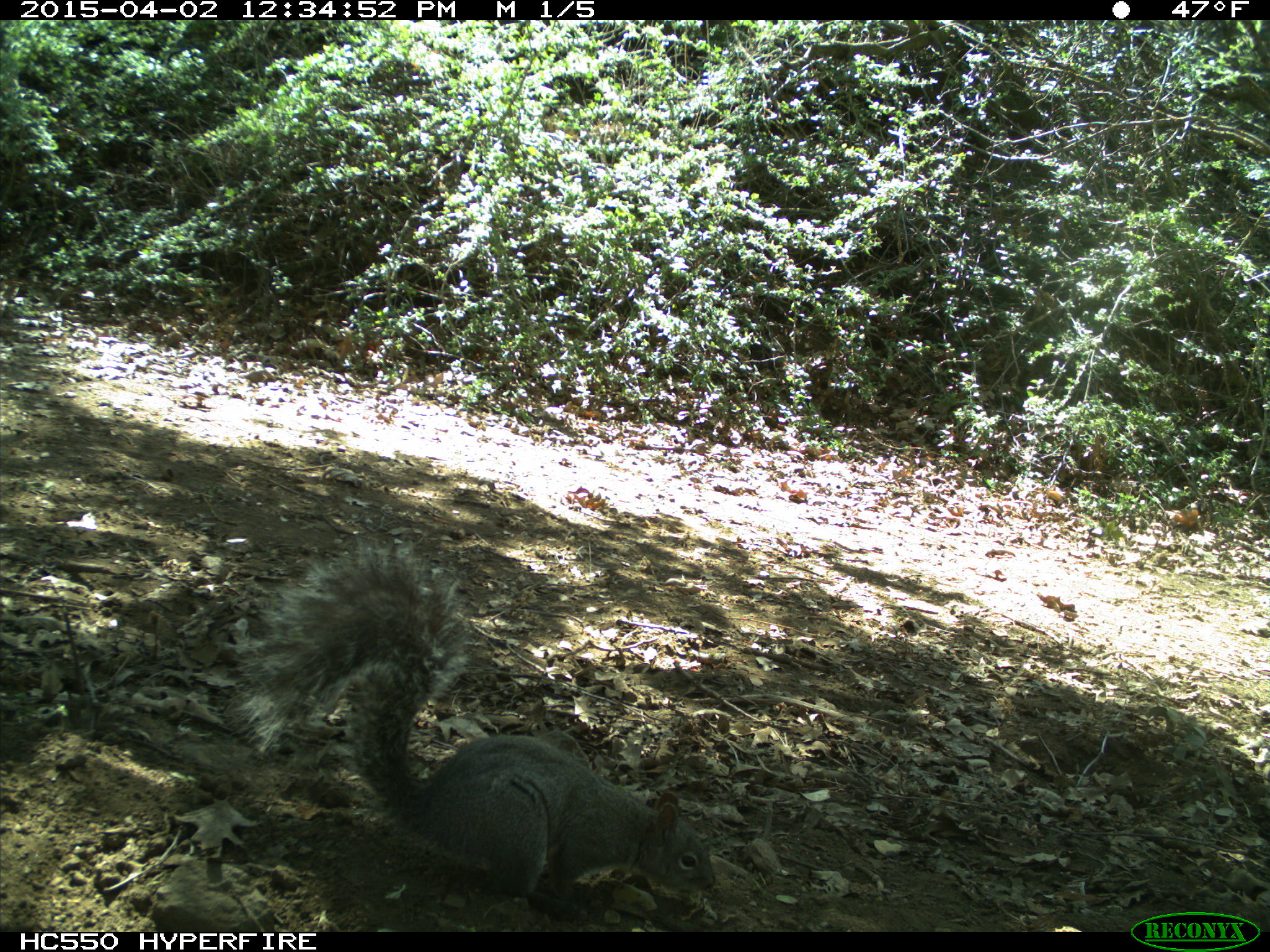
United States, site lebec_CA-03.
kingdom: Animalia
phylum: Chordata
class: Mammalia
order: Rodentia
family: Sciuridae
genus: Sciurus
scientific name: Sciurus carolinensis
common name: eastern gray squirrel